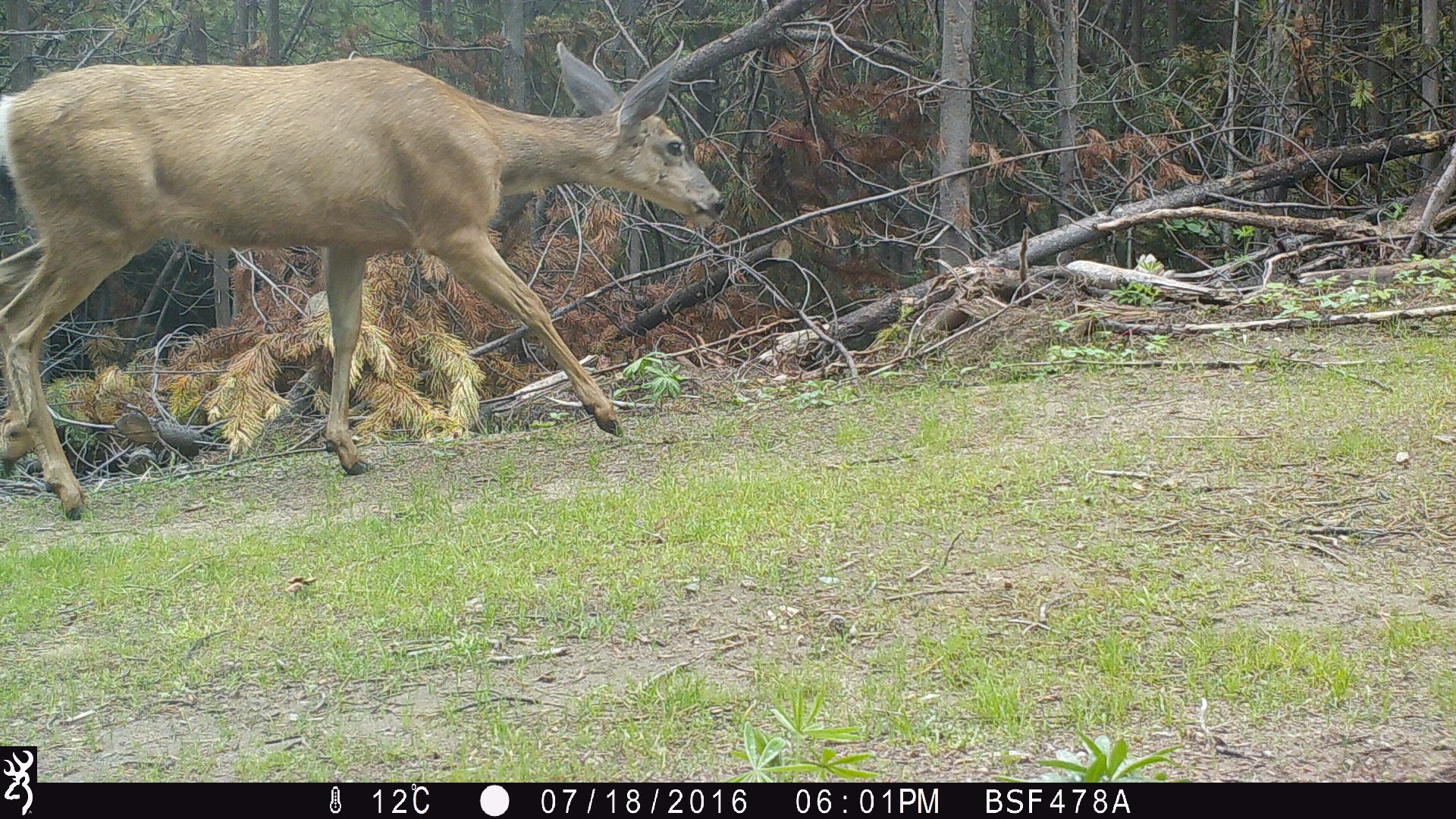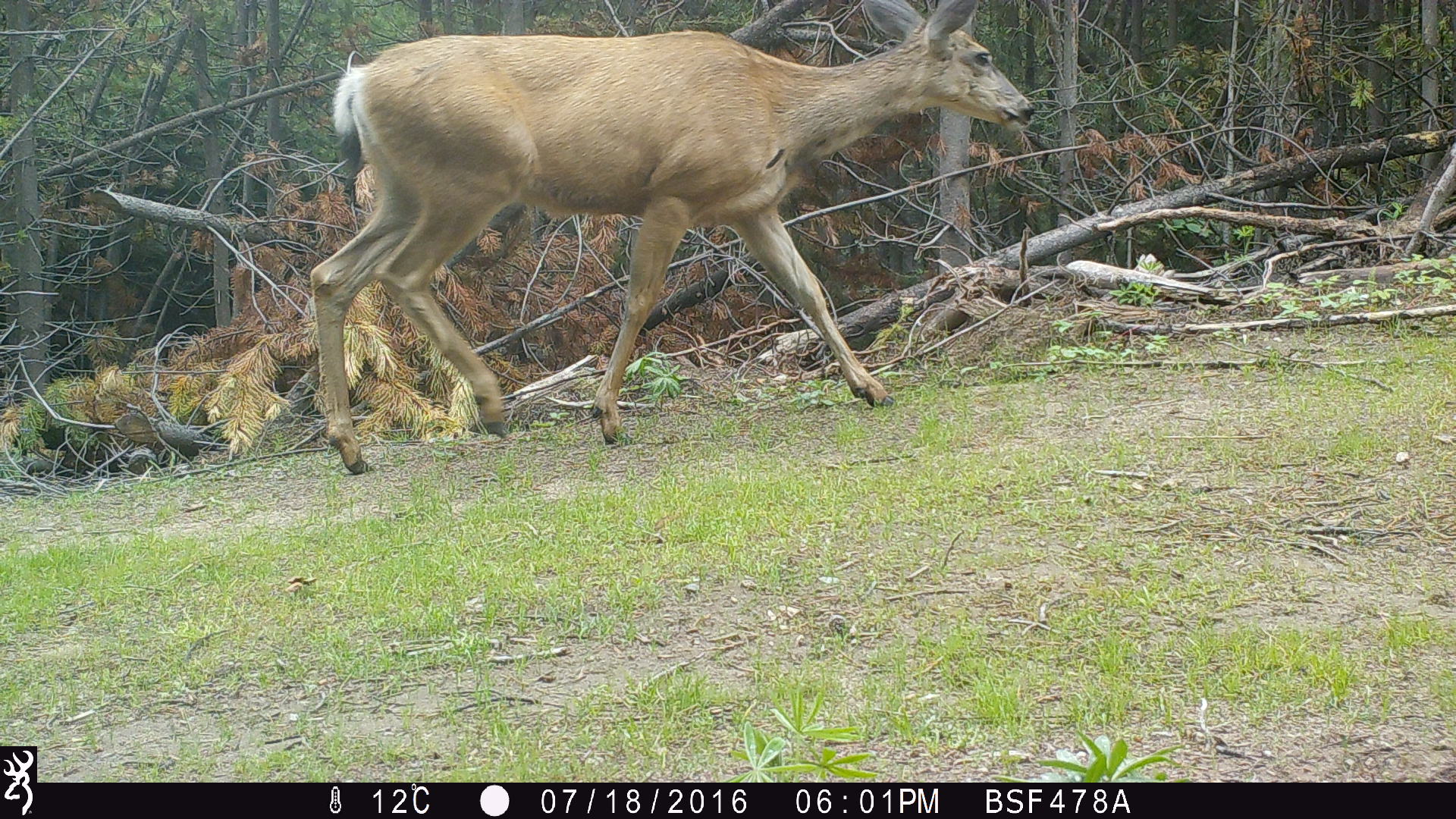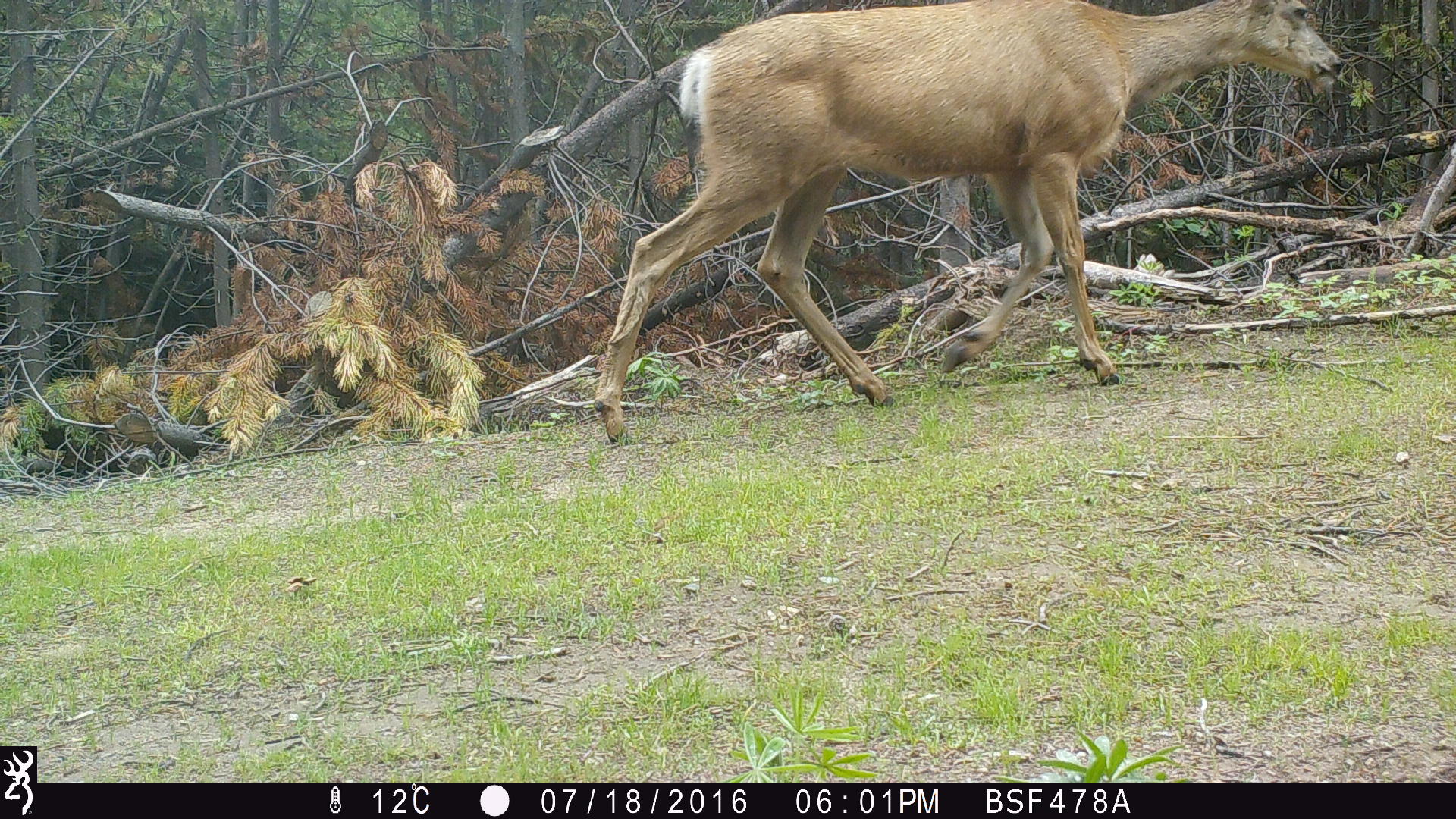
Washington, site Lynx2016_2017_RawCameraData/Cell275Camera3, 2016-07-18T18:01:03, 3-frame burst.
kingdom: Animalia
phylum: Chordata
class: Mammalia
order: Artiodactyla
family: Cervidae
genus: Odocoileus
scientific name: Odocoileus hemionus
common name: mule deer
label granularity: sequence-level